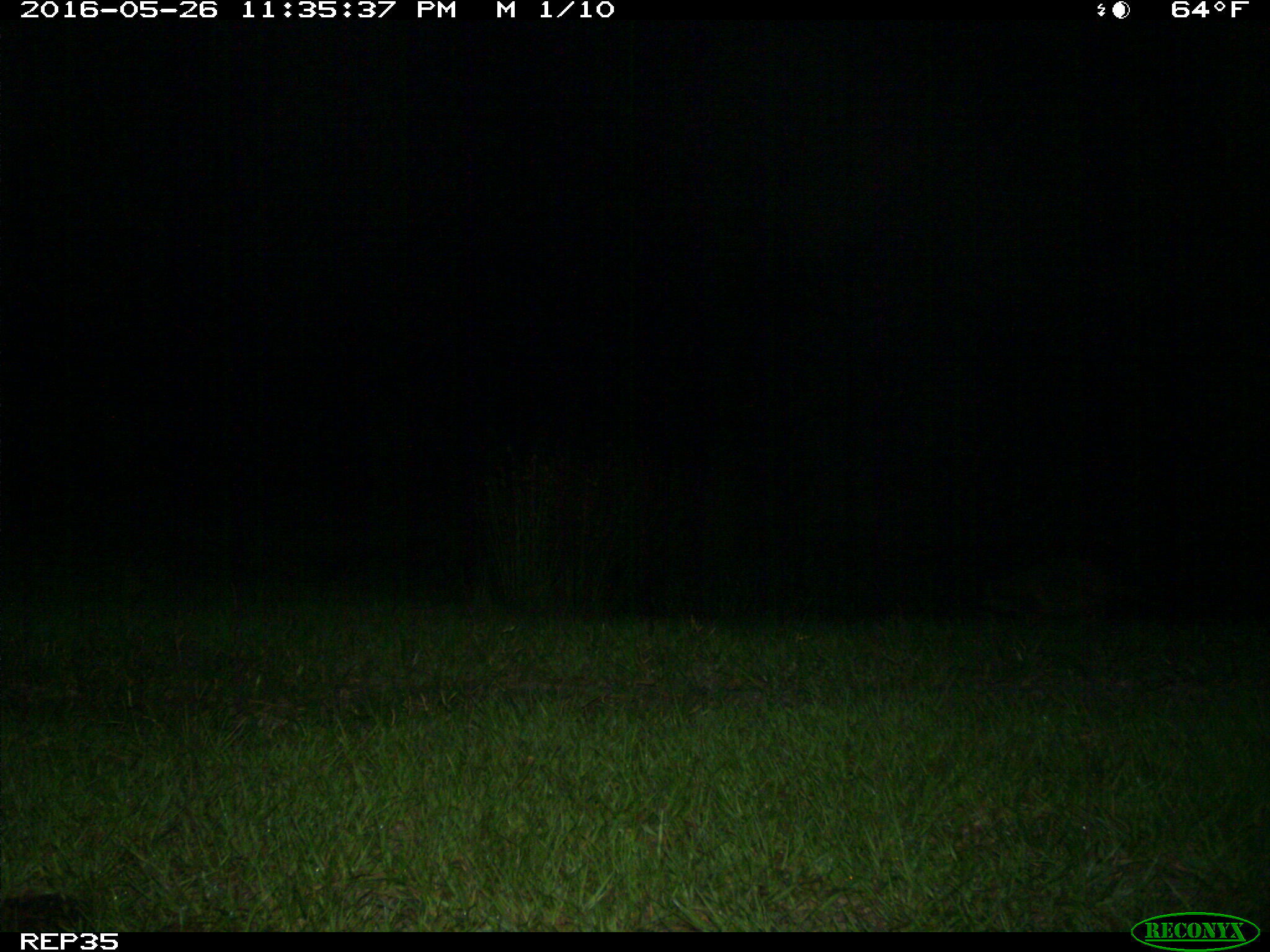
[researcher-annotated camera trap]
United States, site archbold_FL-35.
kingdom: Animalia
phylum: Chordata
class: Mammalia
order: Carnivora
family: Procyonidae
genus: Procyon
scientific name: Procyon lotor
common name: common raccoon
Procyon lotor (common raccoon).